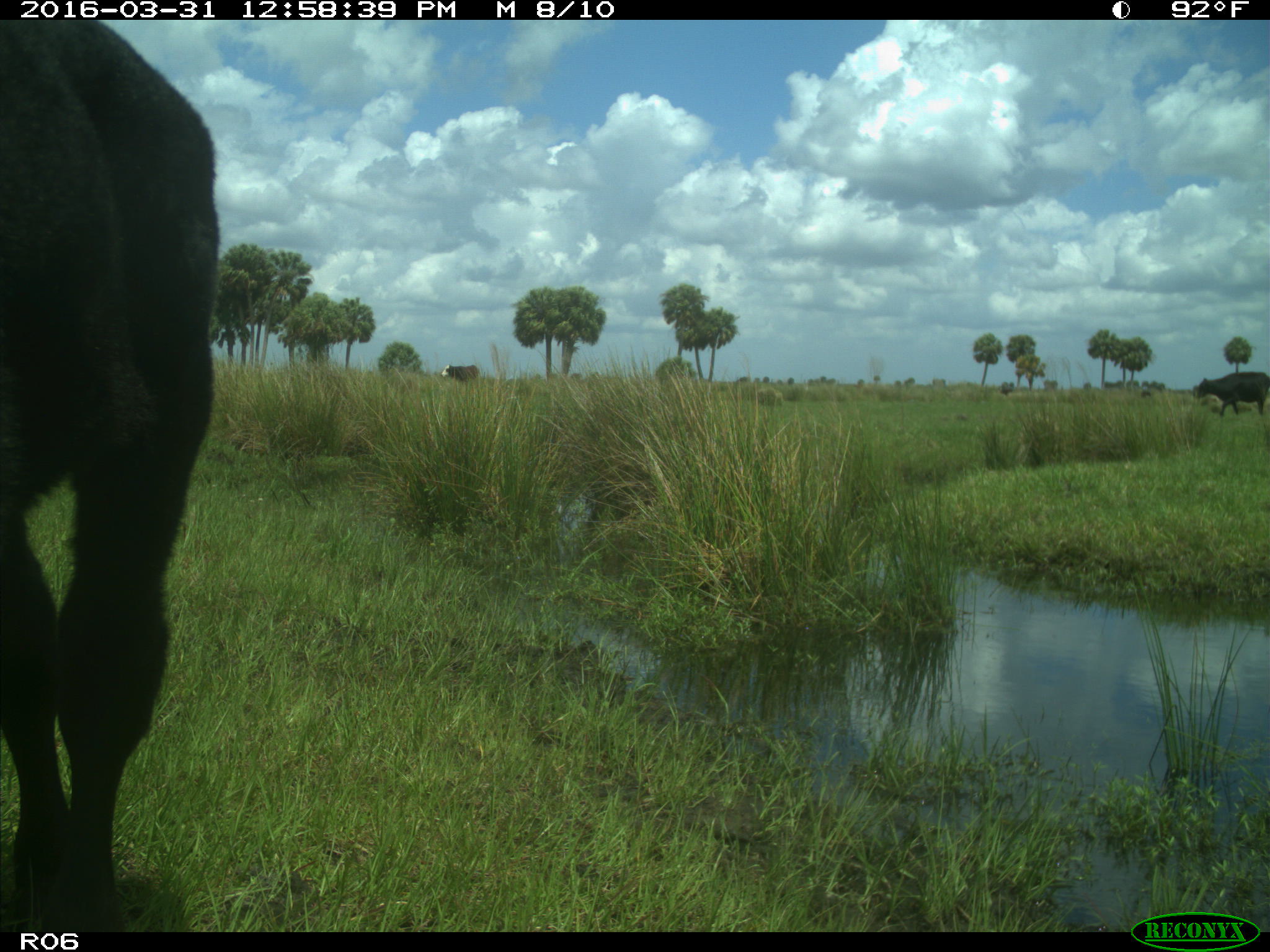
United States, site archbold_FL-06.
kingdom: Animalia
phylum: Chordata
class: Mammalia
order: Artiodactyla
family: Bovidae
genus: Bos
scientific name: Bos taurus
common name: domestic cow